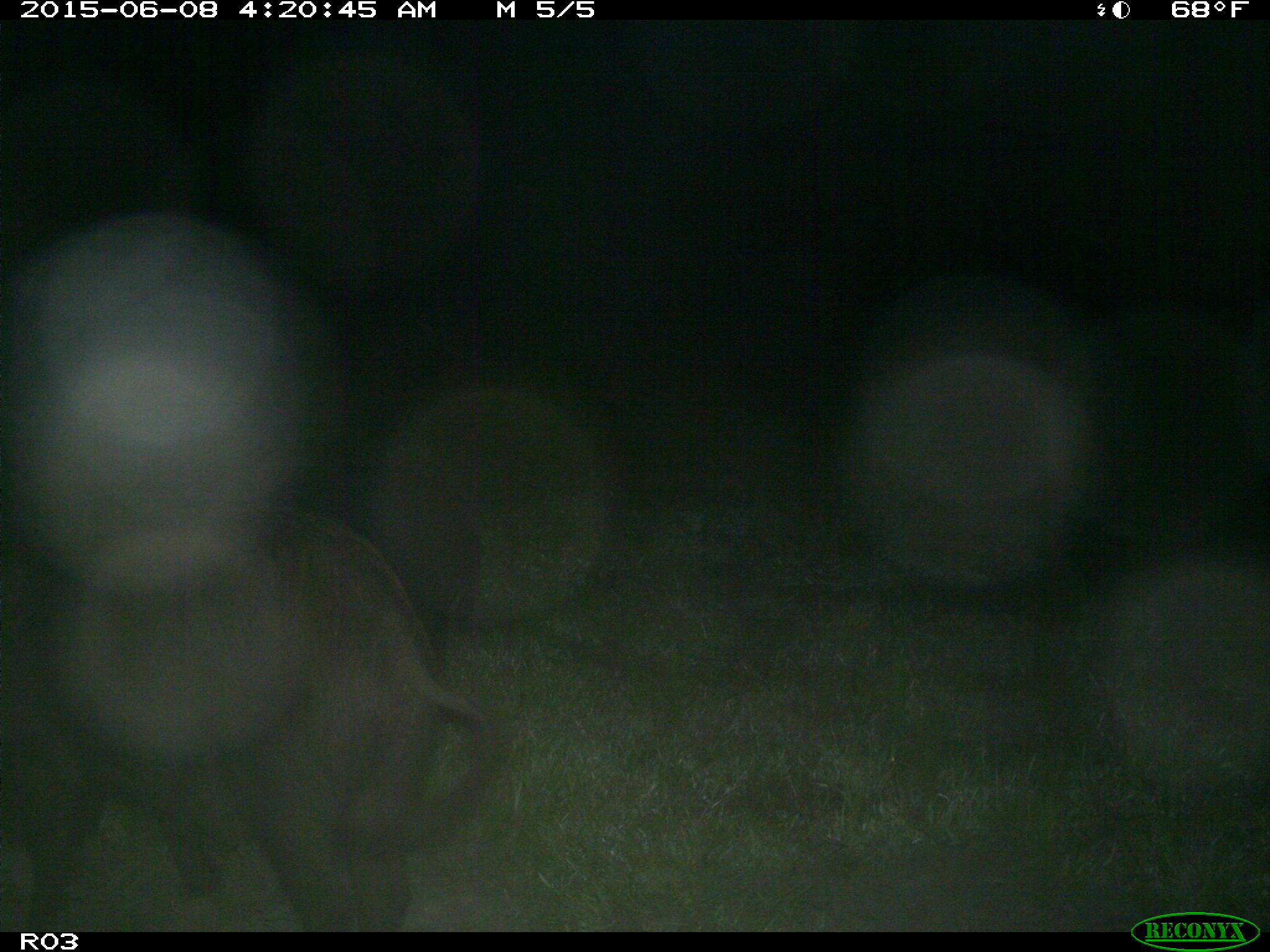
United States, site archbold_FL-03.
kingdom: Animalia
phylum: Chordata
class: Mammalia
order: Artiodactyla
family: Suidae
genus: Sus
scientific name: Sus scrofa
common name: wild boar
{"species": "Sus scrofa (wild boar)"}